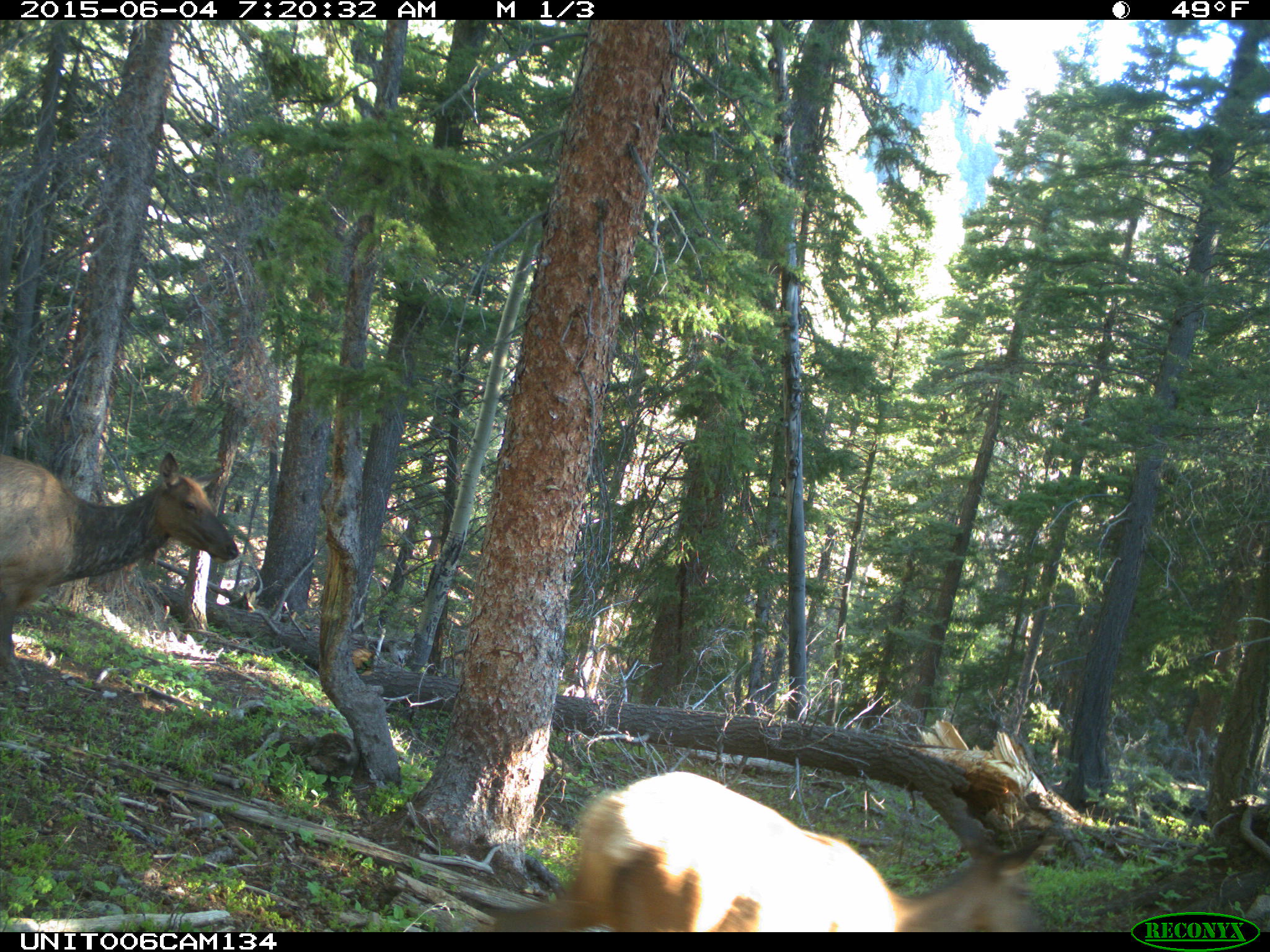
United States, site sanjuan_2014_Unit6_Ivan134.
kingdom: Animalia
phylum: Chordata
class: Mammalia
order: Artiodactyla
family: Cervidae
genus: Cervus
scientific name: Cervus elaphus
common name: red deer